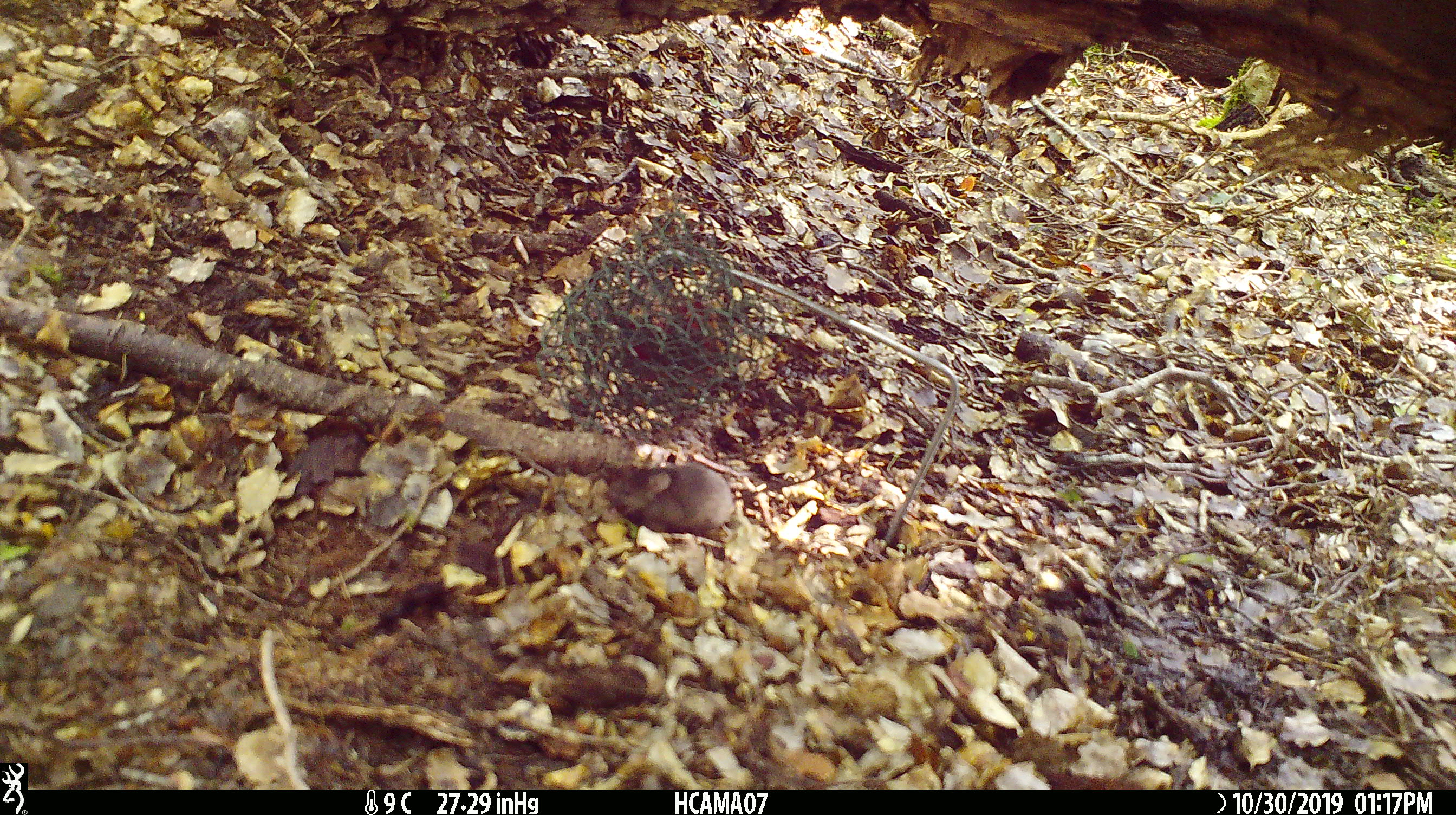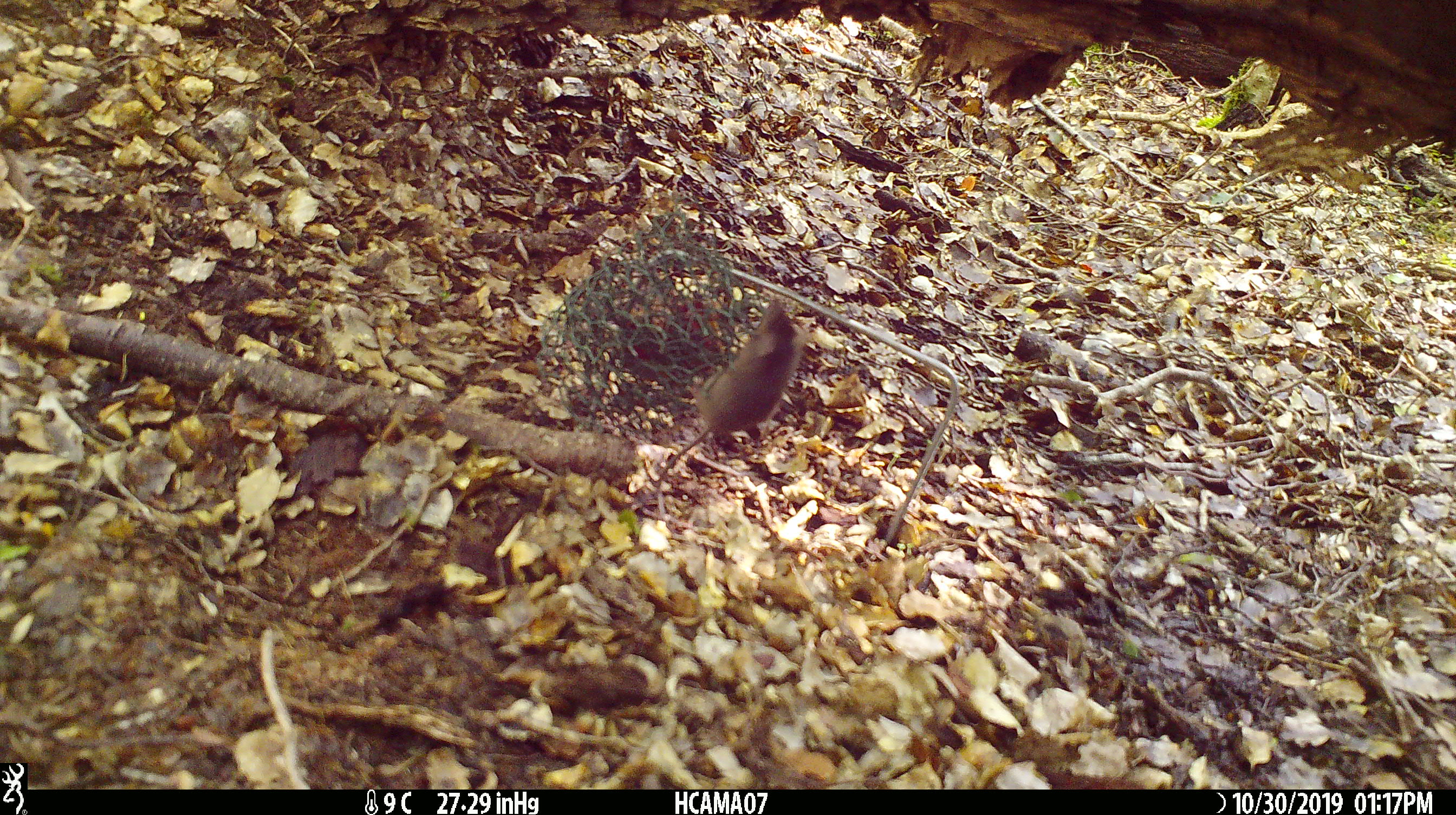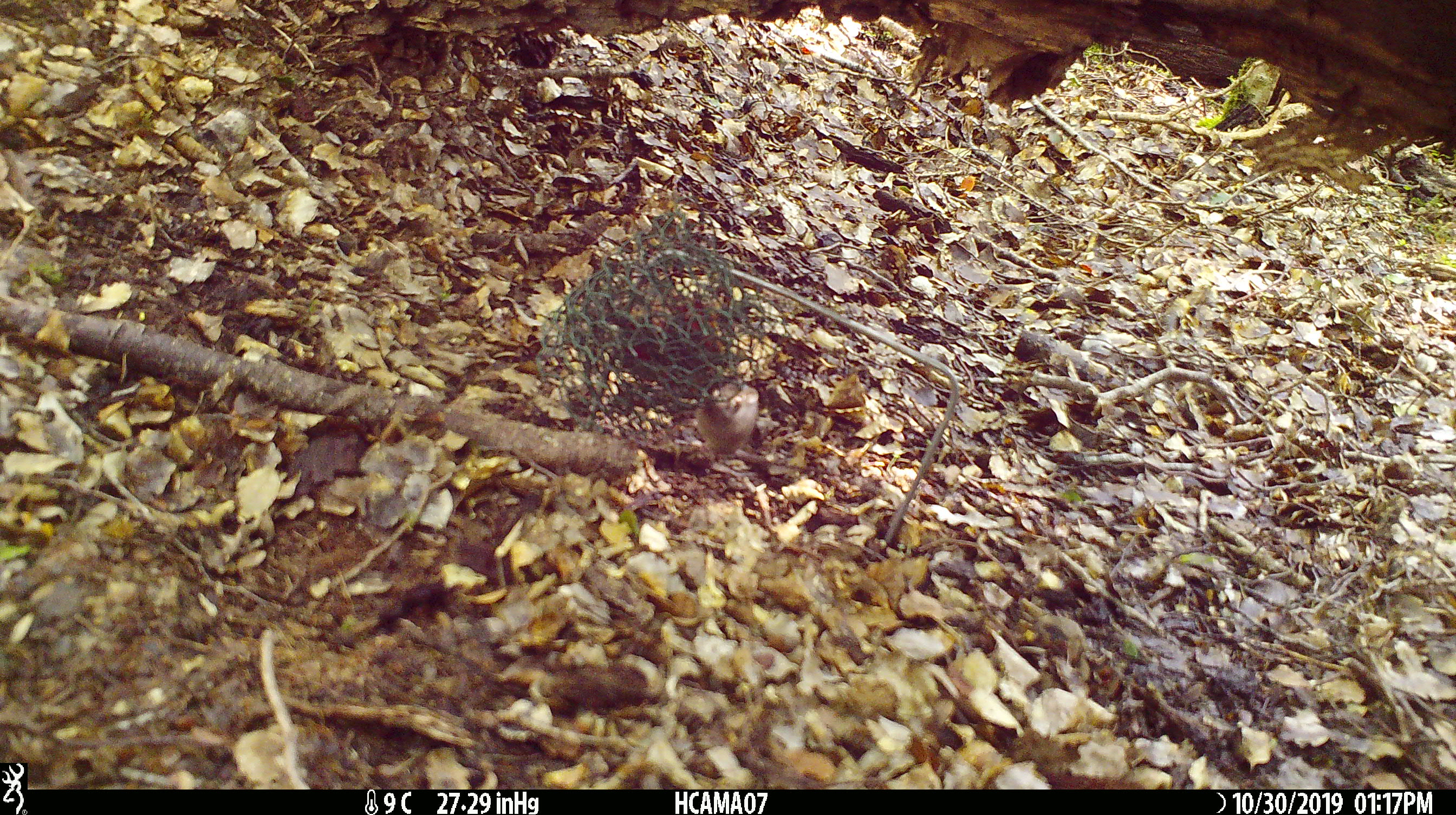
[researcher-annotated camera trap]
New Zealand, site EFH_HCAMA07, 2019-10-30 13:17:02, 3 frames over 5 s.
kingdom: Animalia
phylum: Chordata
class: Mammalia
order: Rodentia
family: Muridae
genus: Mus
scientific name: Mus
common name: mouse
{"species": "mouse (Mus)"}